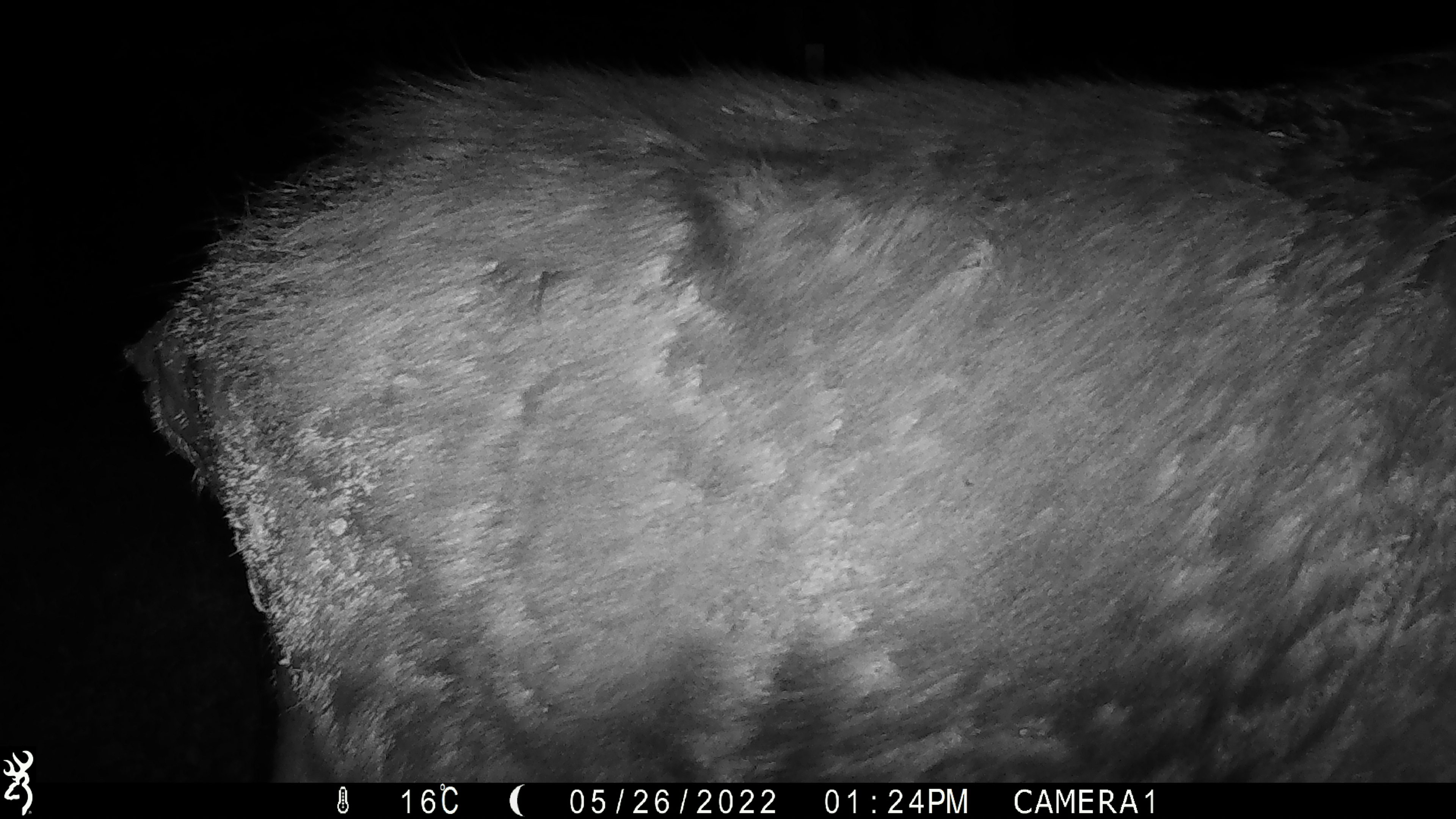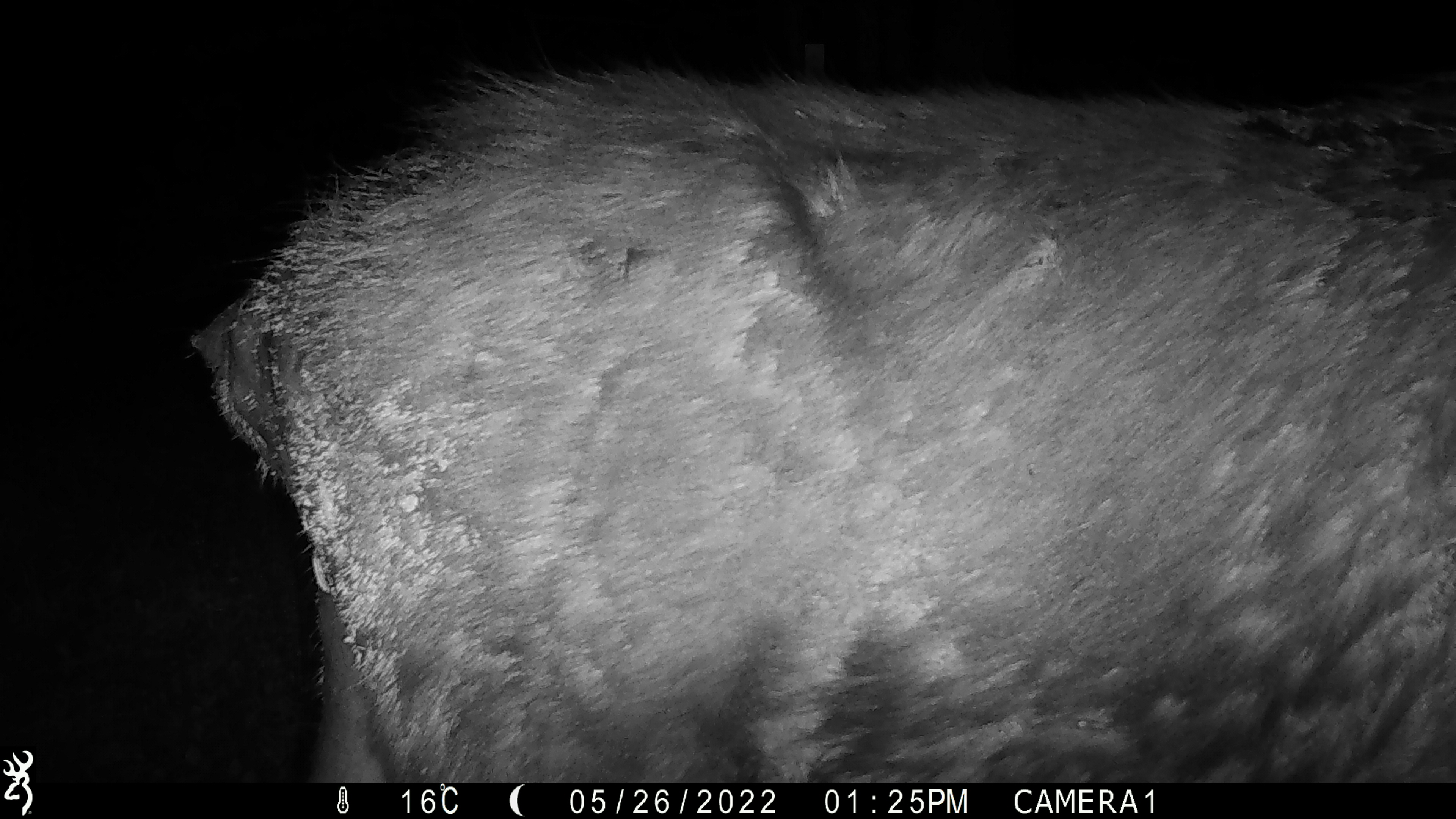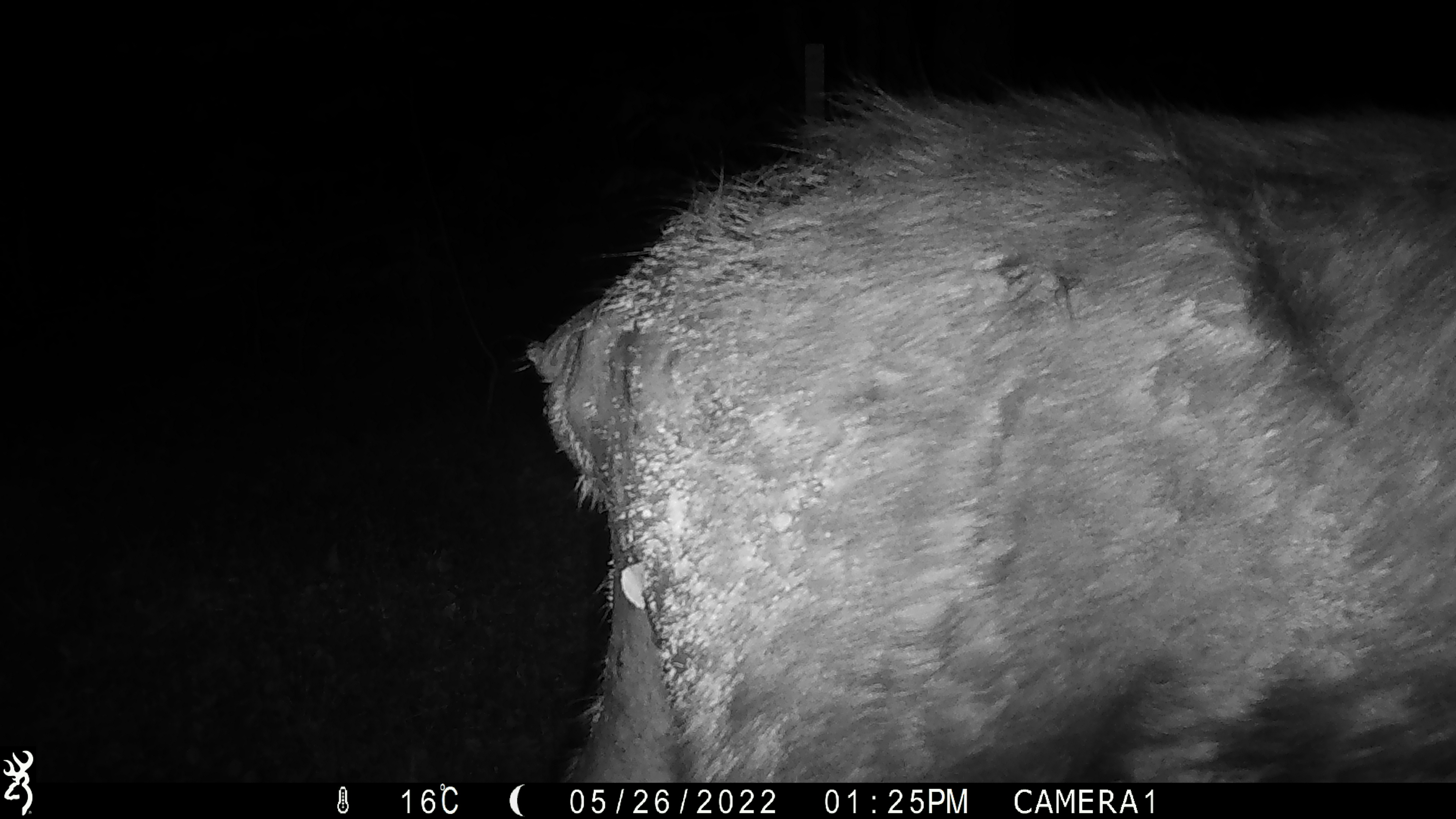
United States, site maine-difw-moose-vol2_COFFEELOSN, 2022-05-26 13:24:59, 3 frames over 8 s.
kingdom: Animalia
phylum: Chordata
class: Mammalia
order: Artiodactyla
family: Cervidae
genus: Alces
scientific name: Alces alces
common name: moose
Moose (Alces alces).